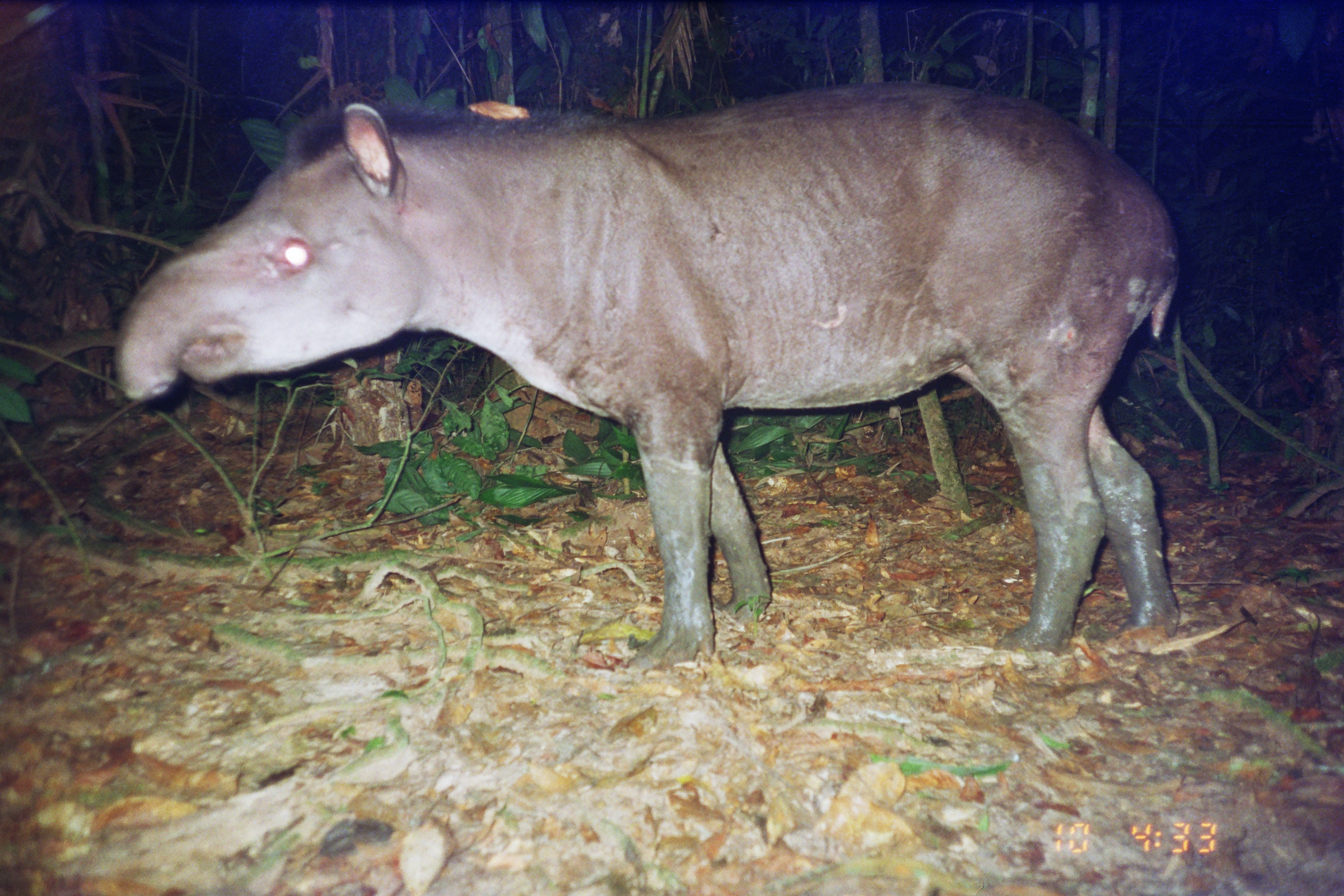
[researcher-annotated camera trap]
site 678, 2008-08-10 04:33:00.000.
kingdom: Animalia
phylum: Chordata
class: Mammalia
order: Perissodactyla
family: Tapiridae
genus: Tapirus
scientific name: Tapirus terrestris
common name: south american tapir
Tapirus terrestris (south american tapir).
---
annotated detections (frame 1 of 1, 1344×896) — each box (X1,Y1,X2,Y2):
tapirus terrestris: (114,78,1176,672)